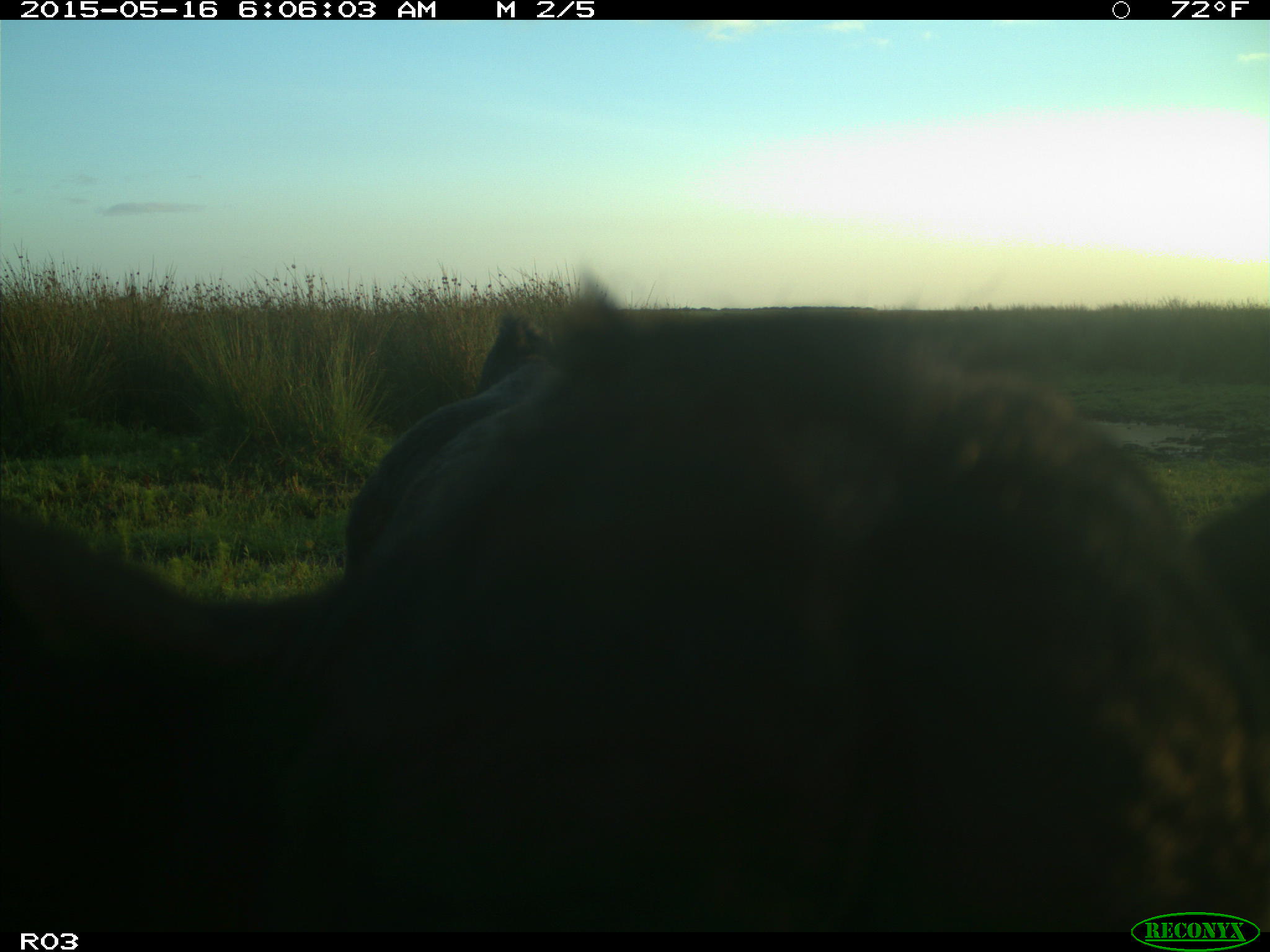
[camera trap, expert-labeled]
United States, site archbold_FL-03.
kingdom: Animalia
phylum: Chordata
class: Mammalia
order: Artiodactyla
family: Bovidae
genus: Bos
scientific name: Bos taurus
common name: domestic cow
Bos taurus (domestic cow).